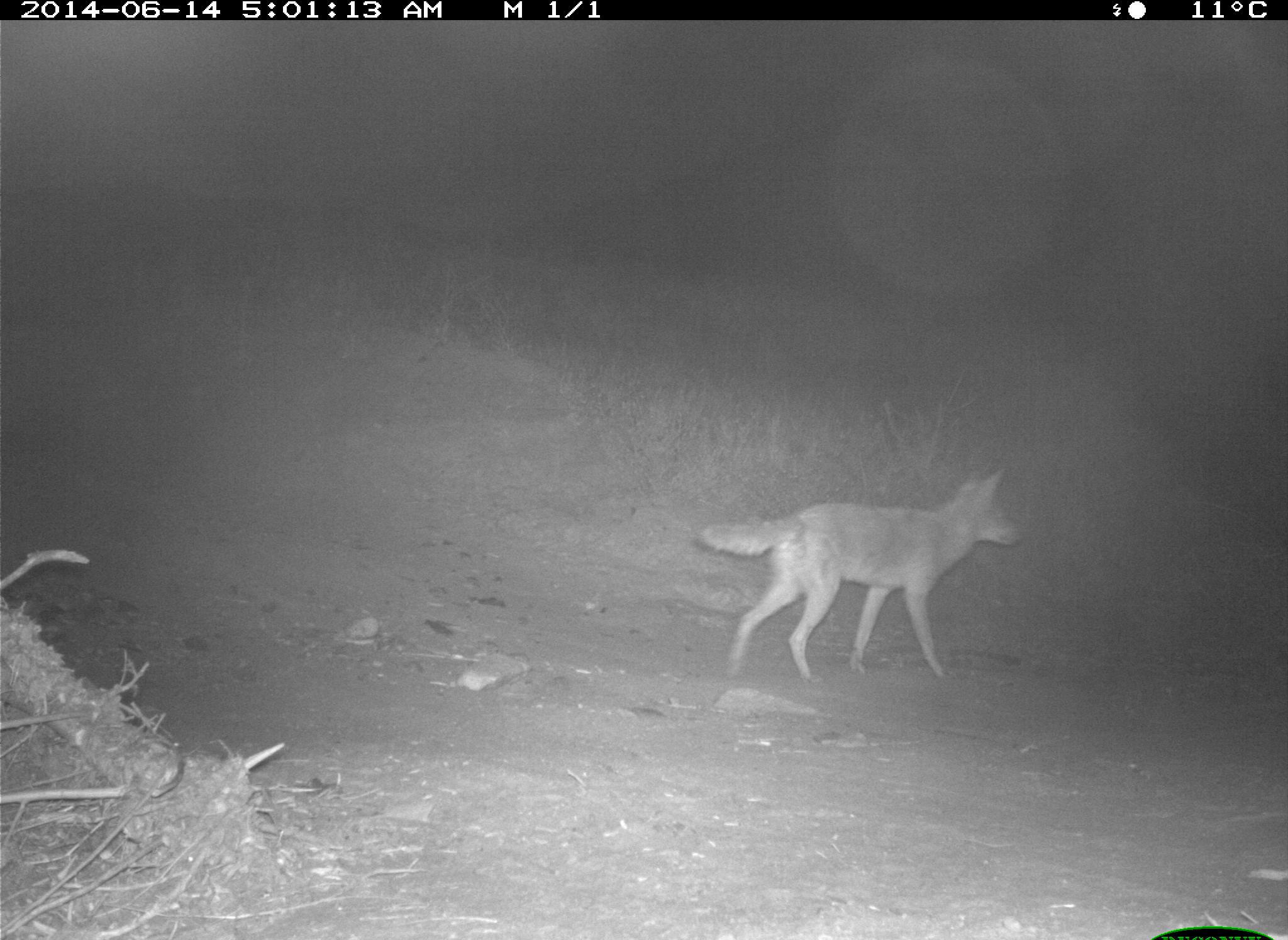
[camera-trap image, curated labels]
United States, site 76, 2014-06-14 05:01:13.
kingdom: Animalia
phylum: Chordata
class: Mammalia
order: Carnivora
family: Canidae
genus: Canis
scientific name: Canis latrans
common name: coyote